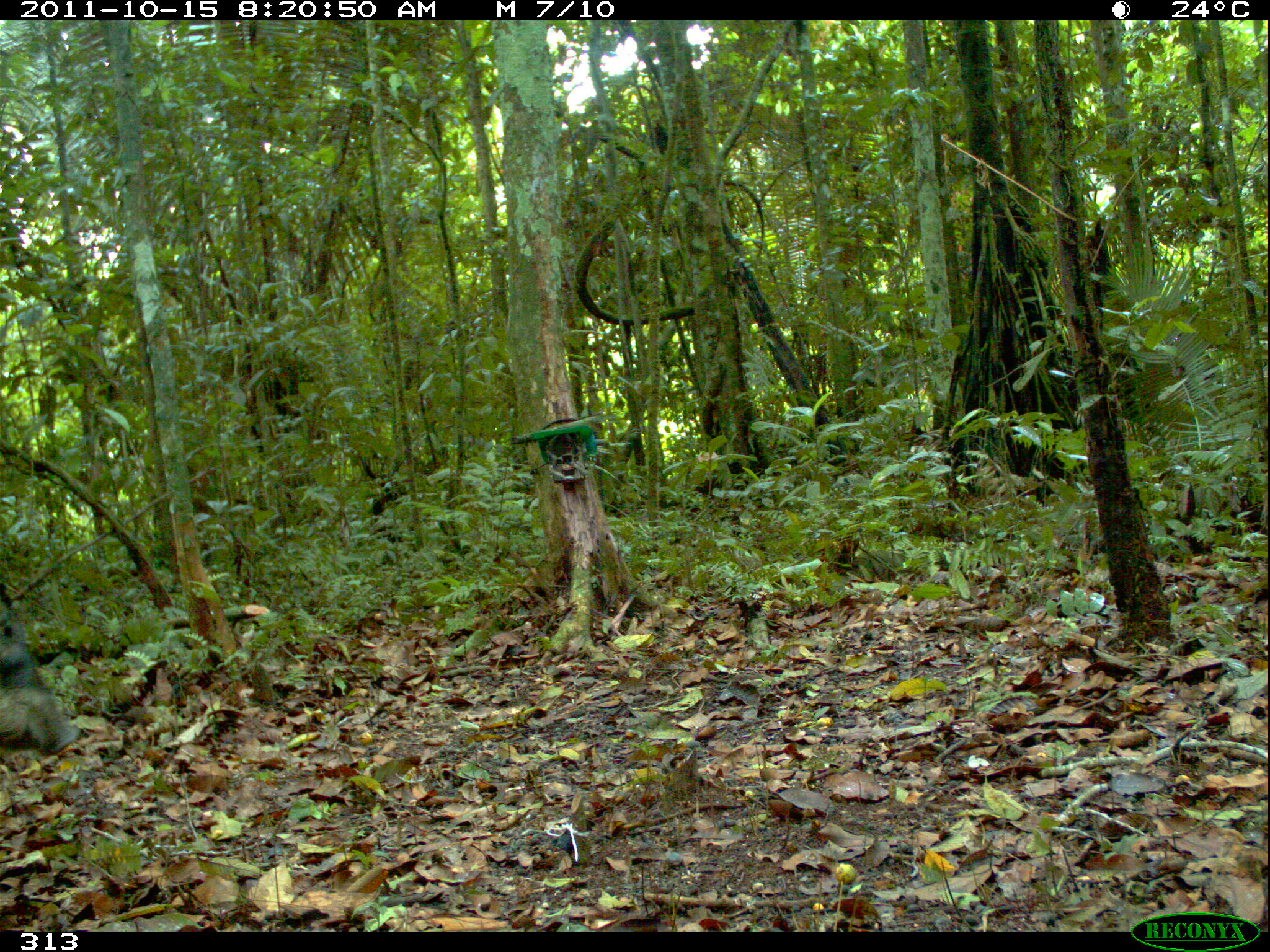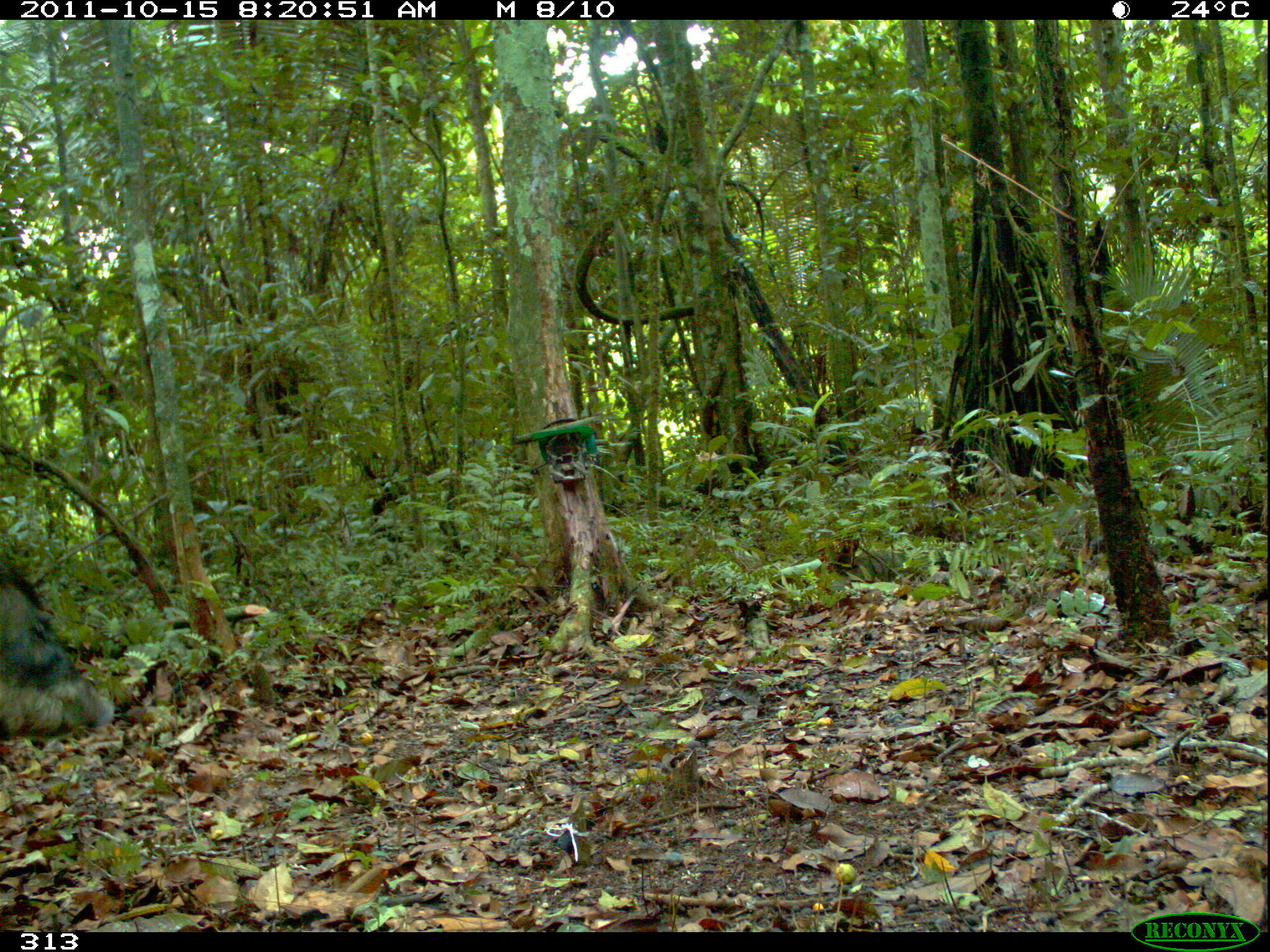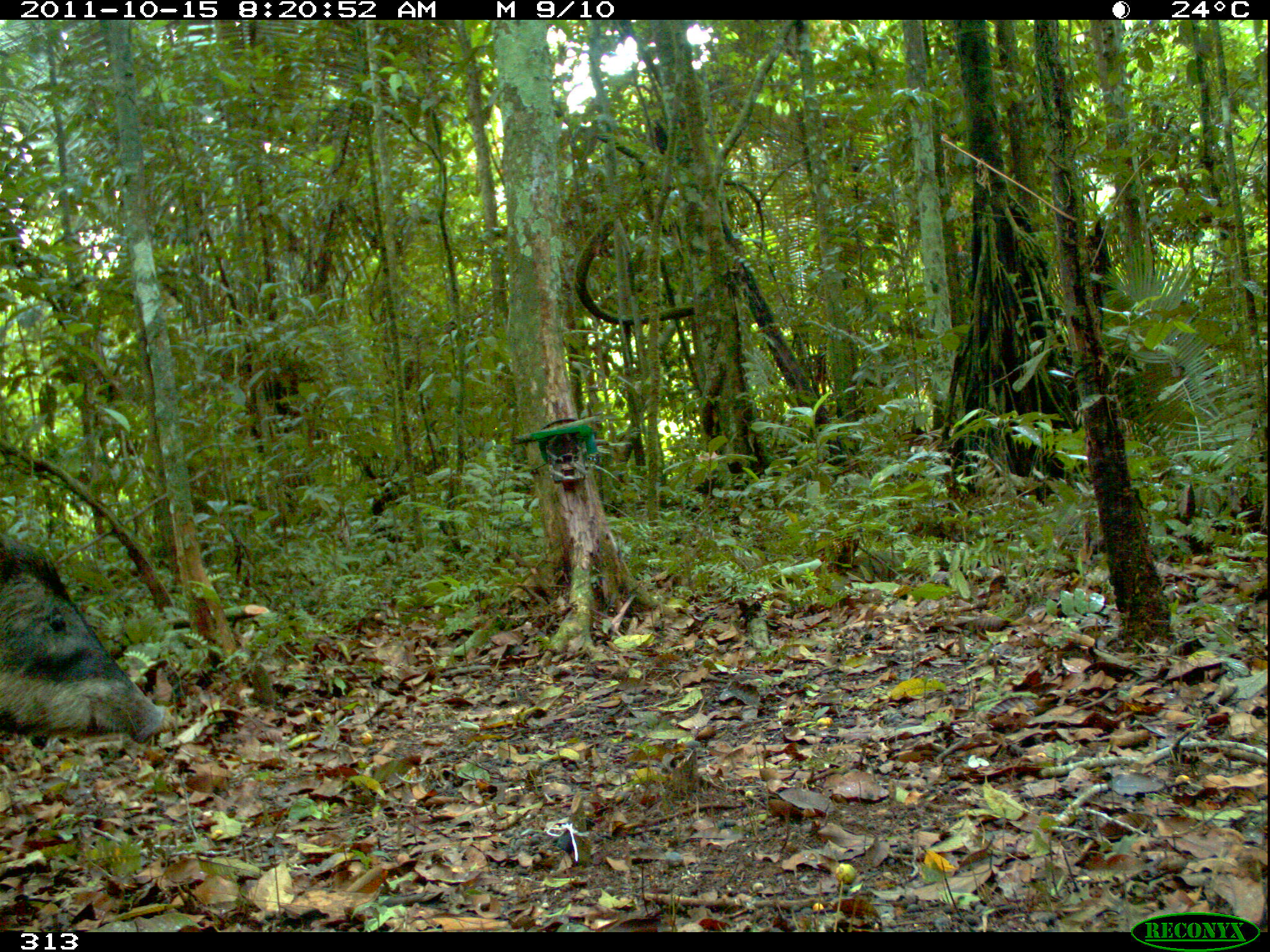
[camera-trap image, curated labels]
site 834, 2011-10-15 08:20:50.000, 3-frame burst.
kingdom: Animalia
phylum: Chordata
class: Mammalia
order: Artiodactyla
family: Tayassuidae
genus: Tayassu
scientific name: Tayassu pecari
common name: white-lipped peccary